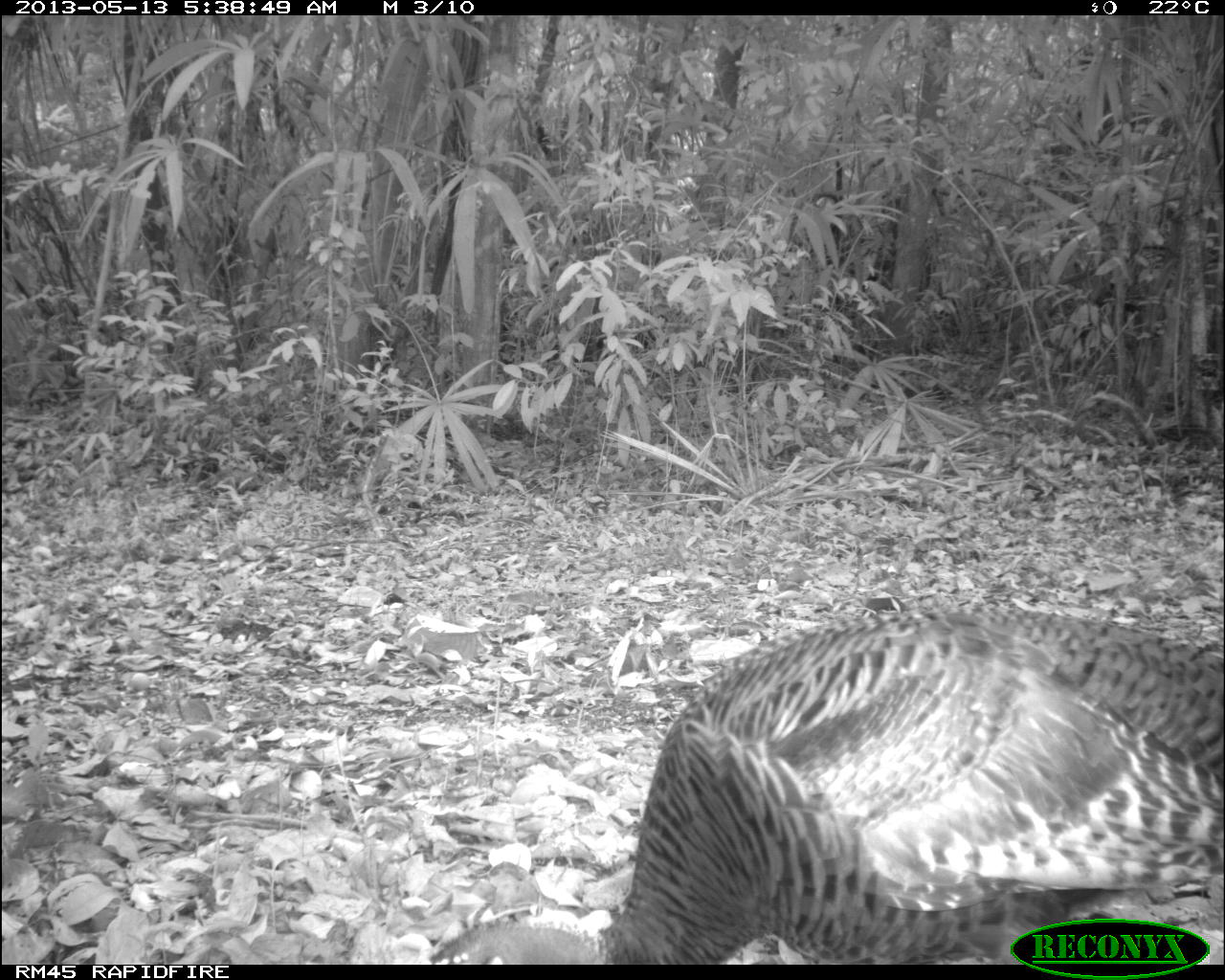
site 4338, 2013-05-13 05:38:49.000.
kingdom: Animalia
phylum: Chordata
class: Aves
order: Galliformes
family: Phasianidae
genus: Meleagris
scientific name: Meleagris ocellata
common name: ocellated turkey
Meleagris ocellata (ocellated turkey), count 1, sex female.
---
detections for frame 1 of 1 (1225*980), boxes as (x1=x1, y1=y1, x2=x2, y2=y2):
meleagris ocellata: (x1=423, y1=605, x2=1224, y2=964)